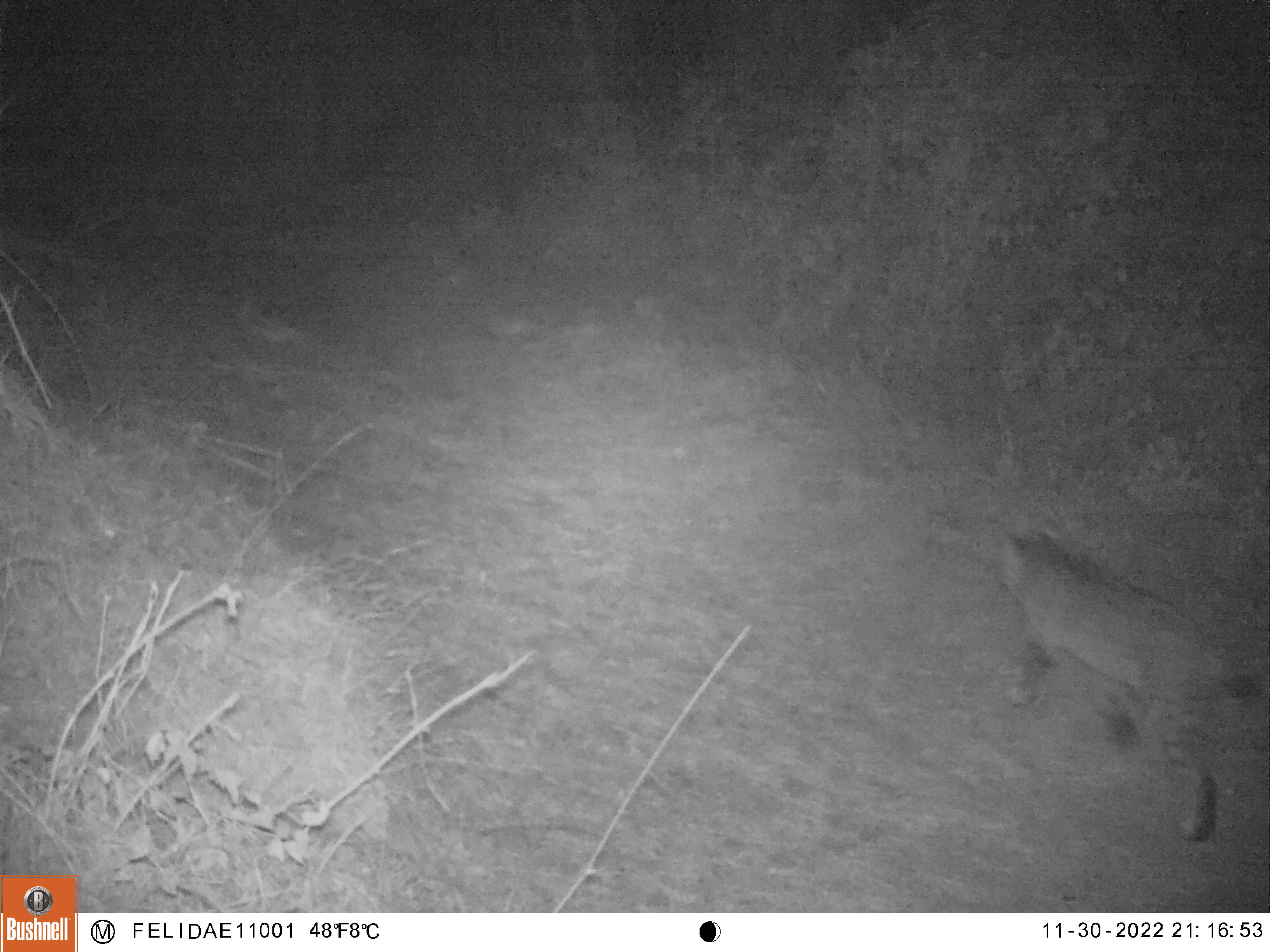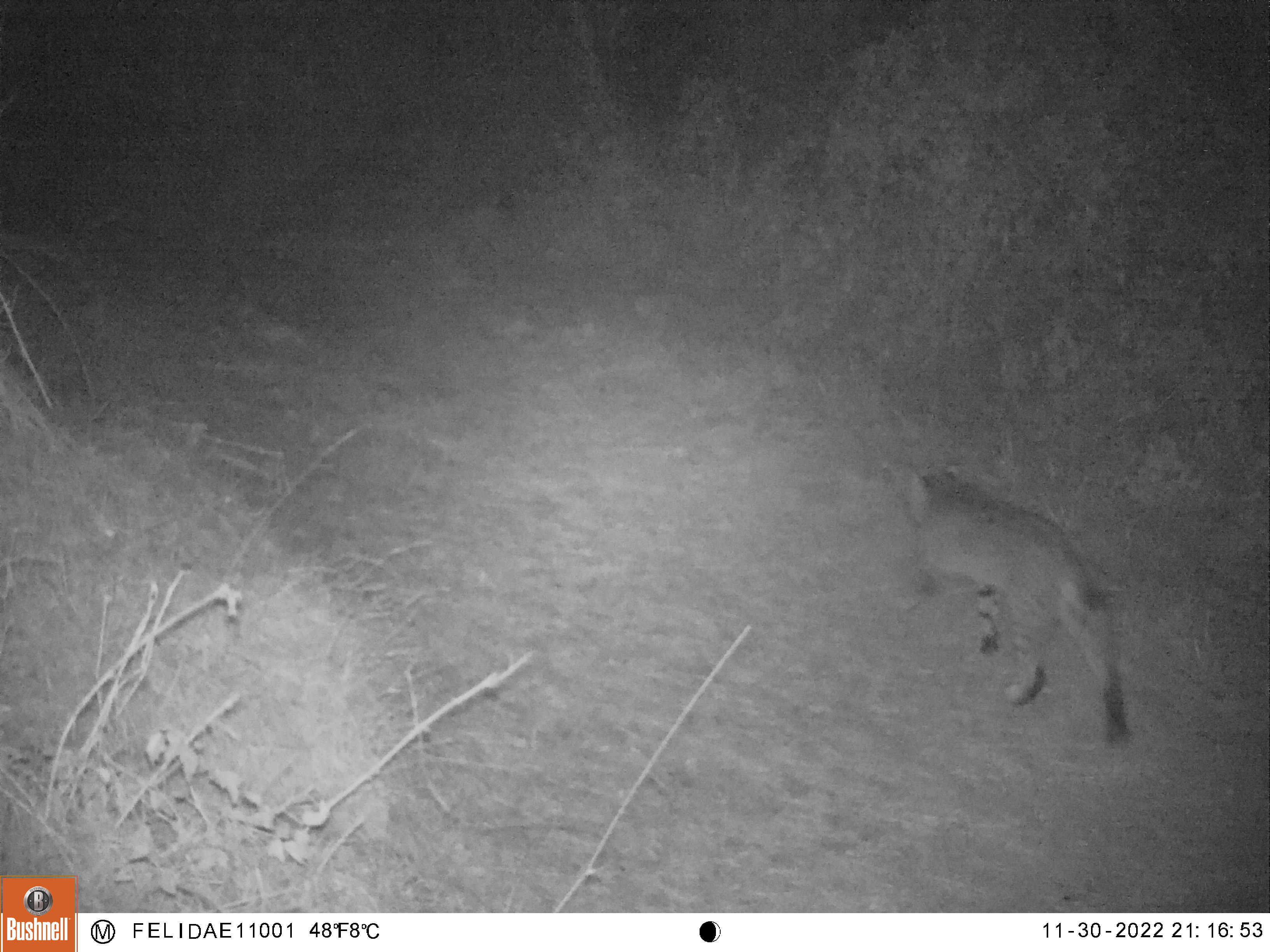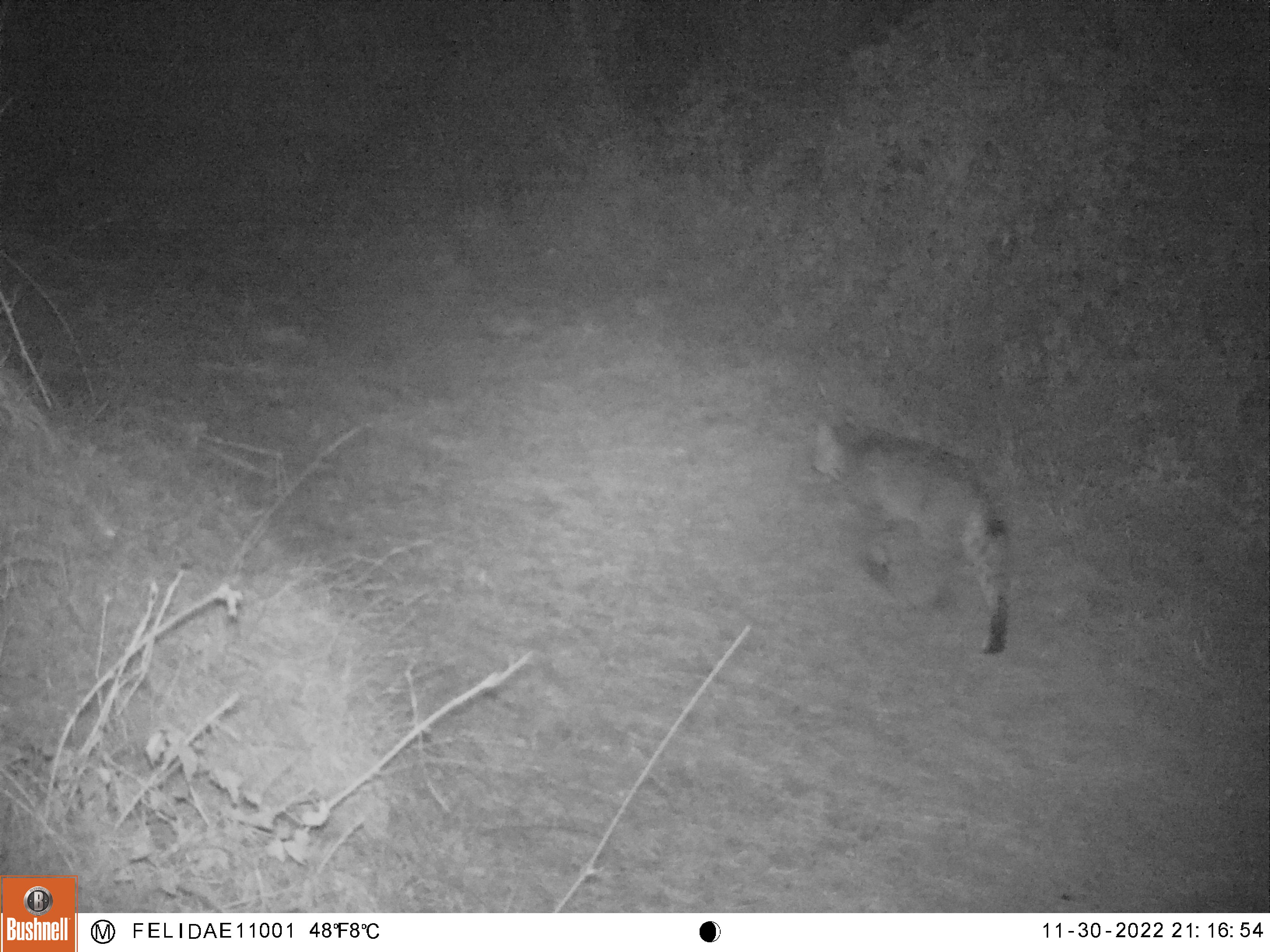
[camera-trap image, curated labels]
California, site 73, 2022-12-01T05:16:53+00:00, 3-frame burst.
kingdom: Animalia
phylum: Chordata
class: Mammalia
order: Carnivora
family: Felidae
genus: Lynx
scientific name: Lynx rufus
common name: bobcat